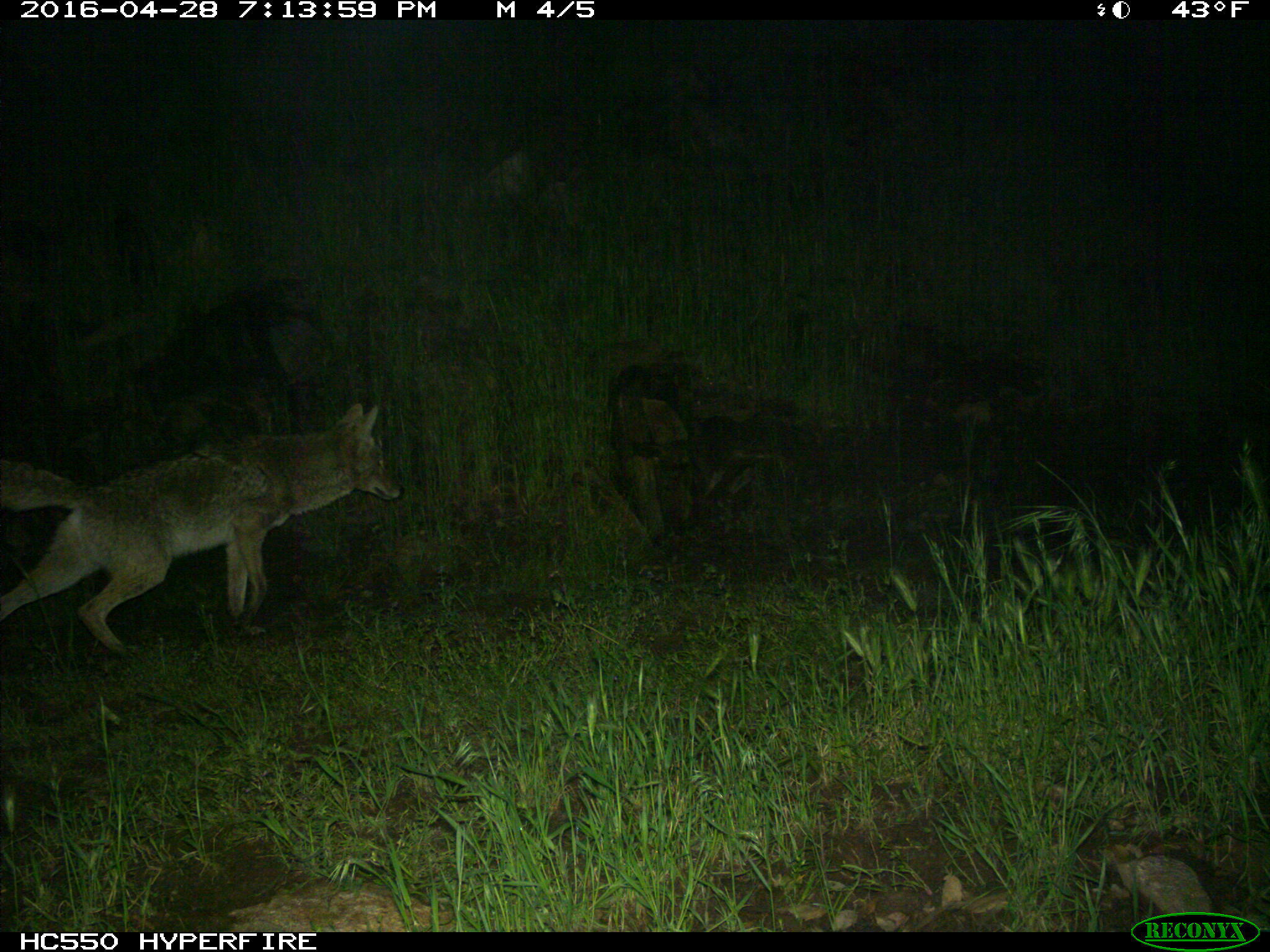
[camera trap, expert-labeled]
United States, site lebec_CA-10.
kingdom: Animalia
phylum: Chordata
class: Mammalia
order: Carnivora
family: Canidae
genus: Canis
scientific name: Canis latrans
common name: coyote